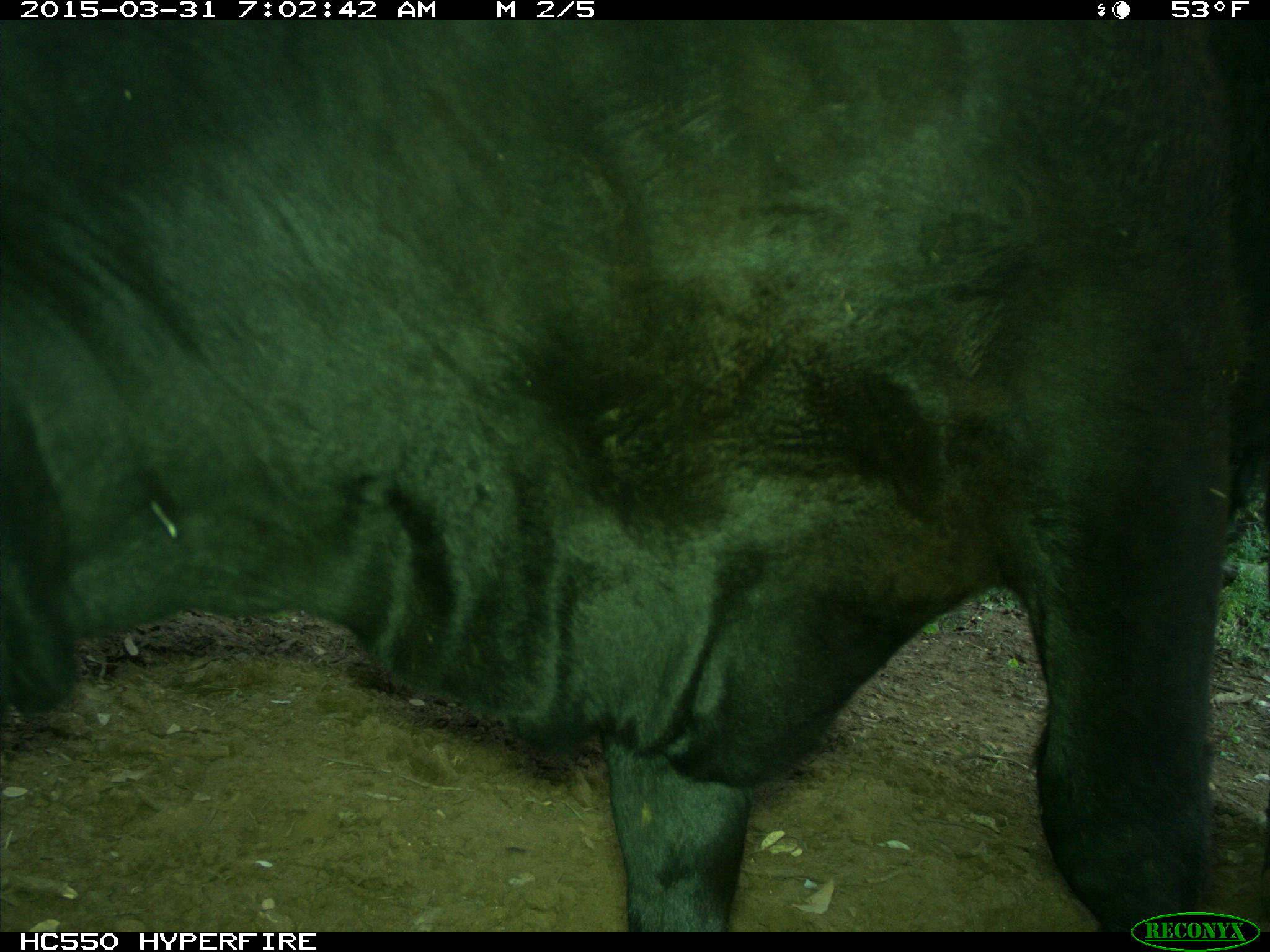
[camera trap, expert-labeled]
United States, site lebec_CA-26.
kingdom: Animalia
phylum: Chordata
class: Mammalia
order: Artiodactyla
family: Bovidae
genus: Bos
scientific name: Bos taurus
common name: domestic cow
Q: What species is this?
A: Bos taurus (domestic cow).